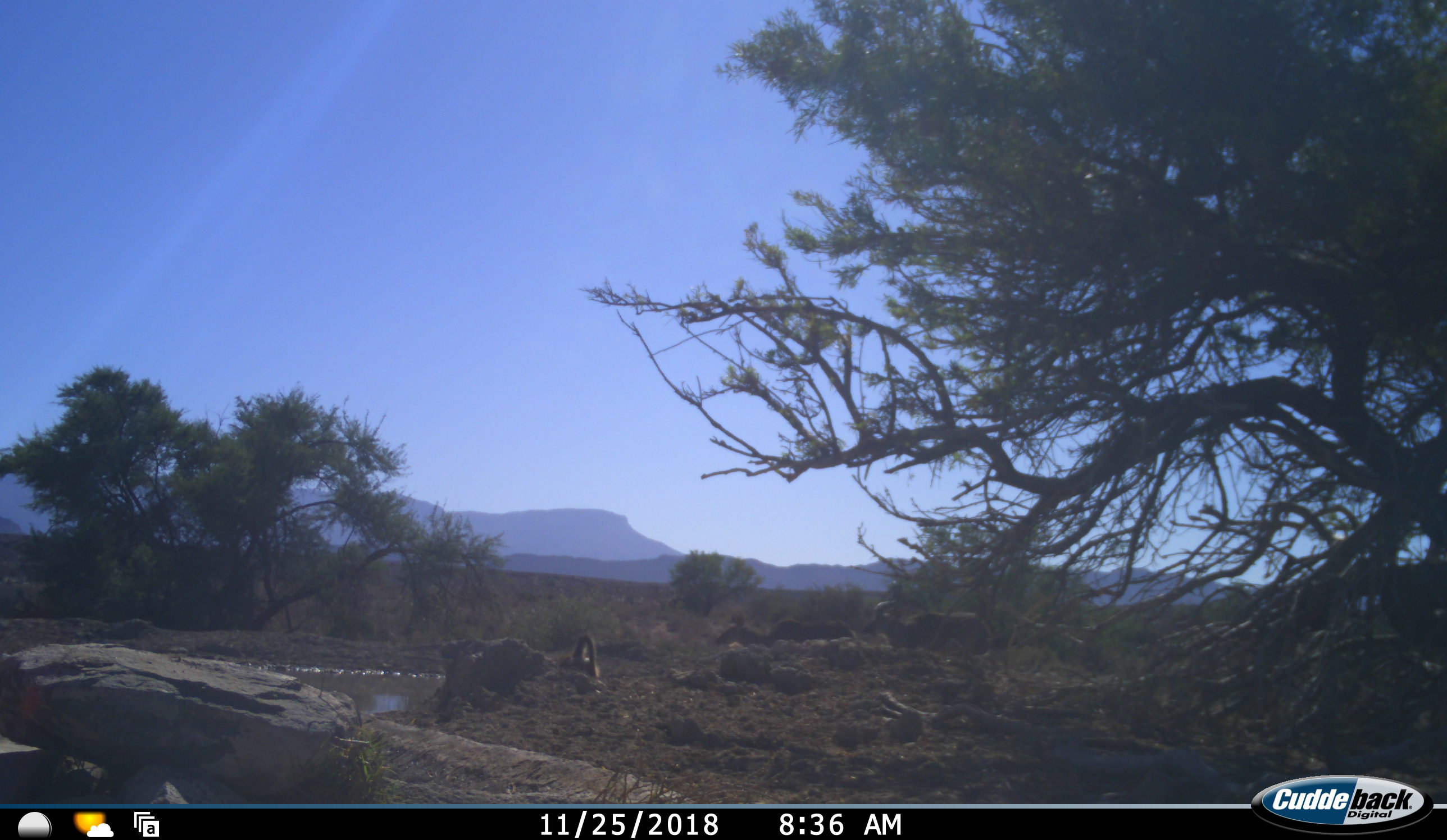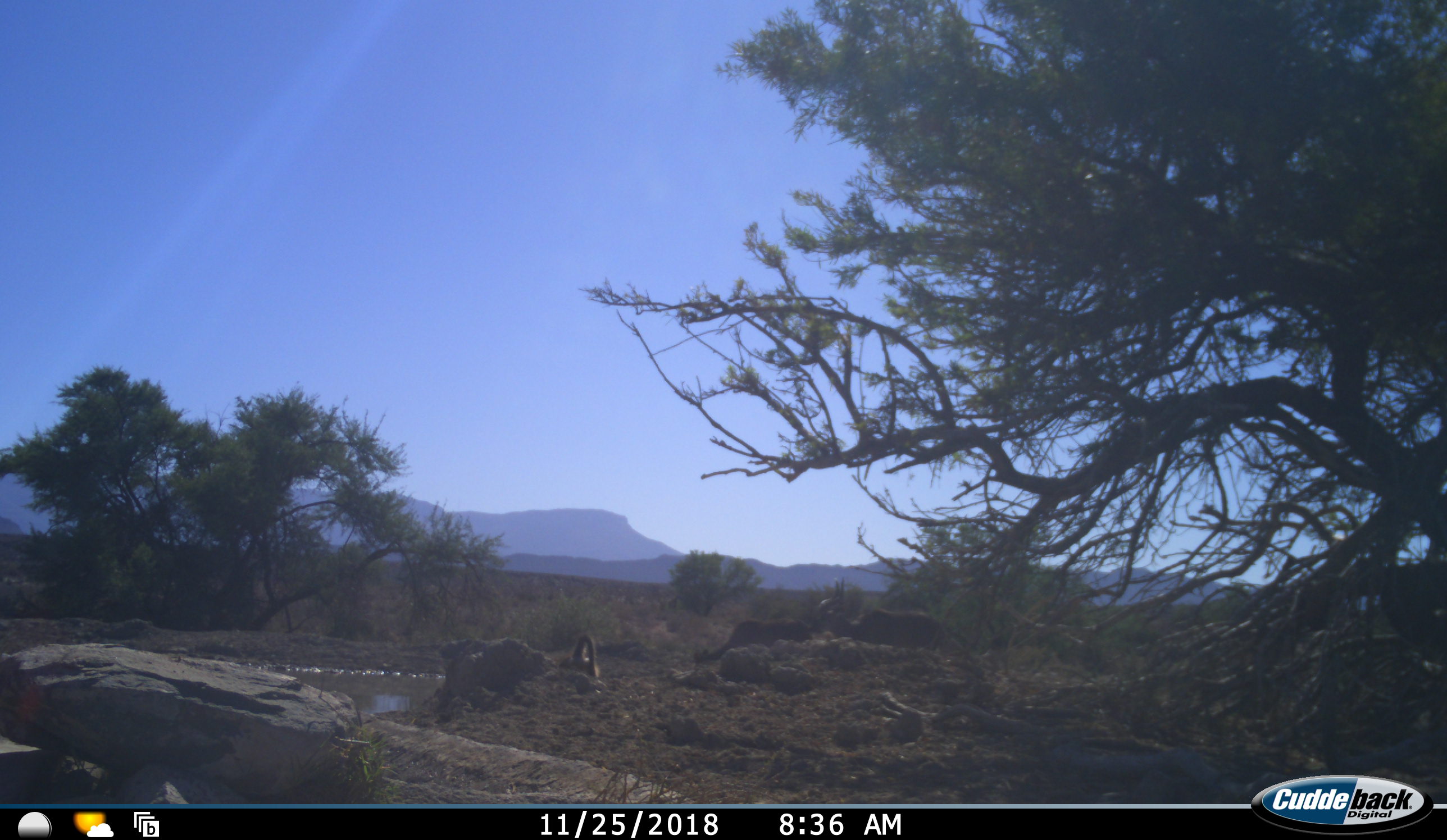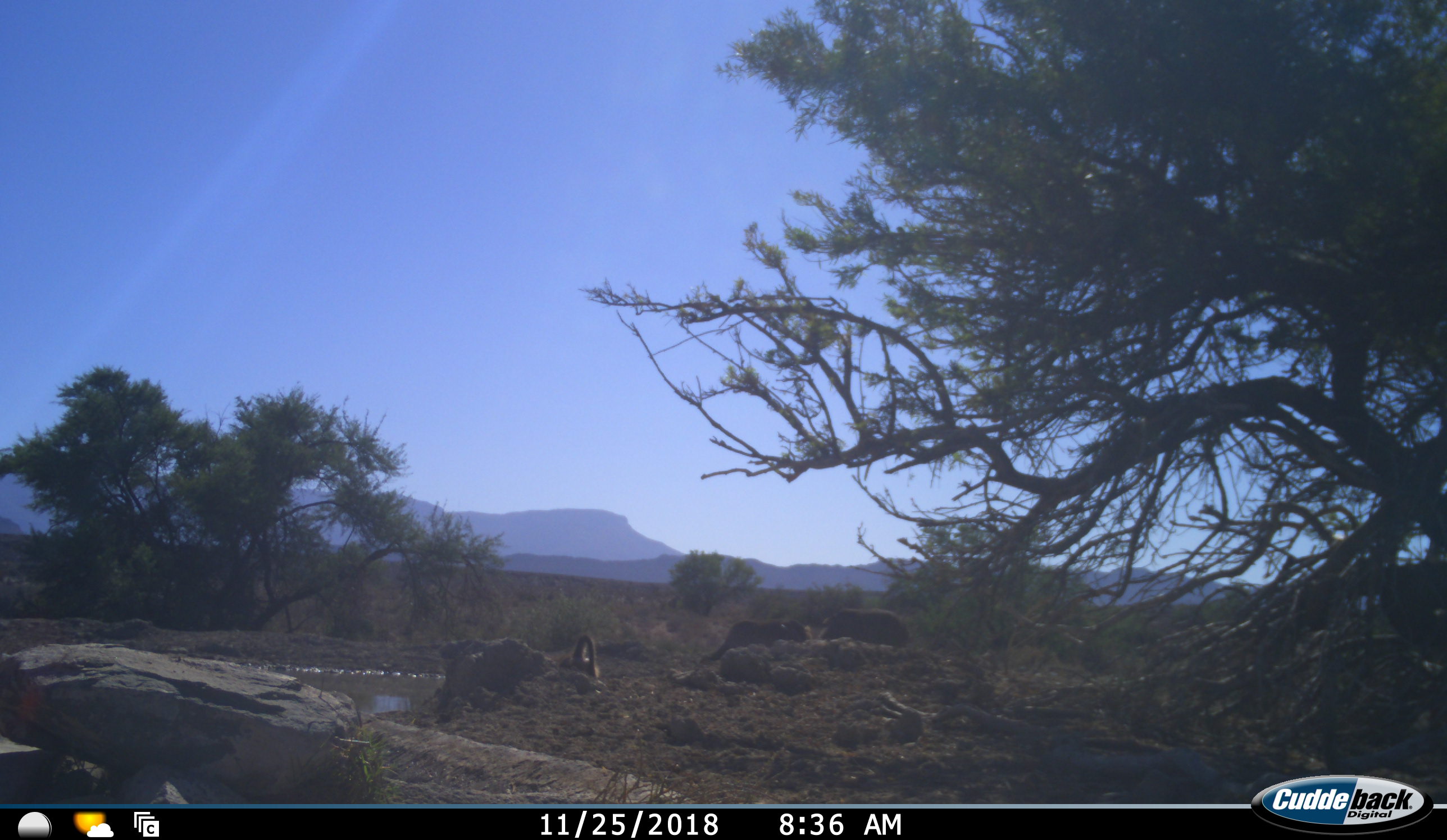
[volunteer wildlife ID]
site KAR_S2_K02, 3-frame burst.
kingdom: Animalia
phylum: Chordata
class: Mammalia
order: Artiodactyla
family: Bovidae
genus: Tragelaphus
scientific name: Tragelaphus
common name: kudu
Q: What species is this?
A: Kudu (Tragelaphus).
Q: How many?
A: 2.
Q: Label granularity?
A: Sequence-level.